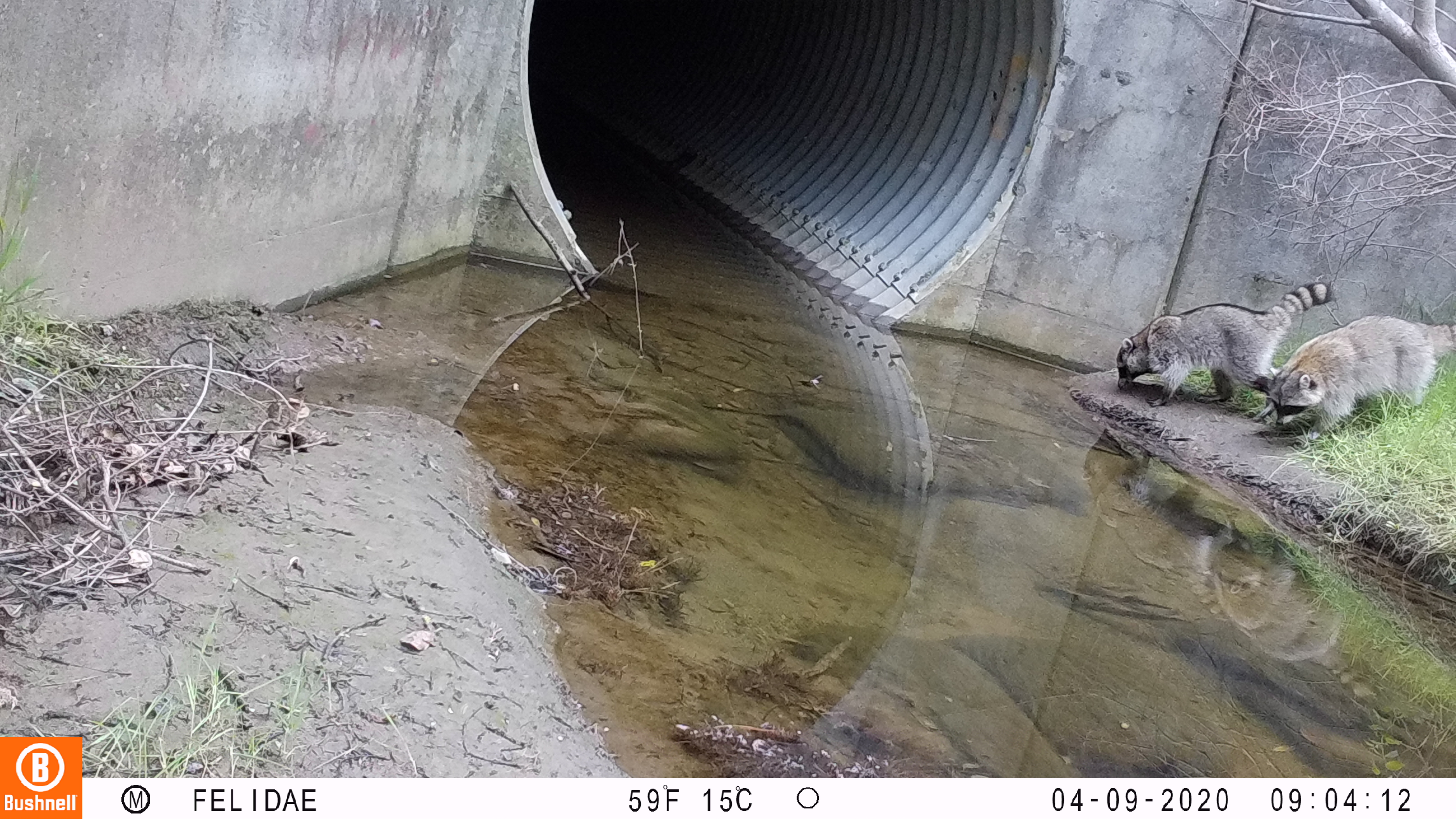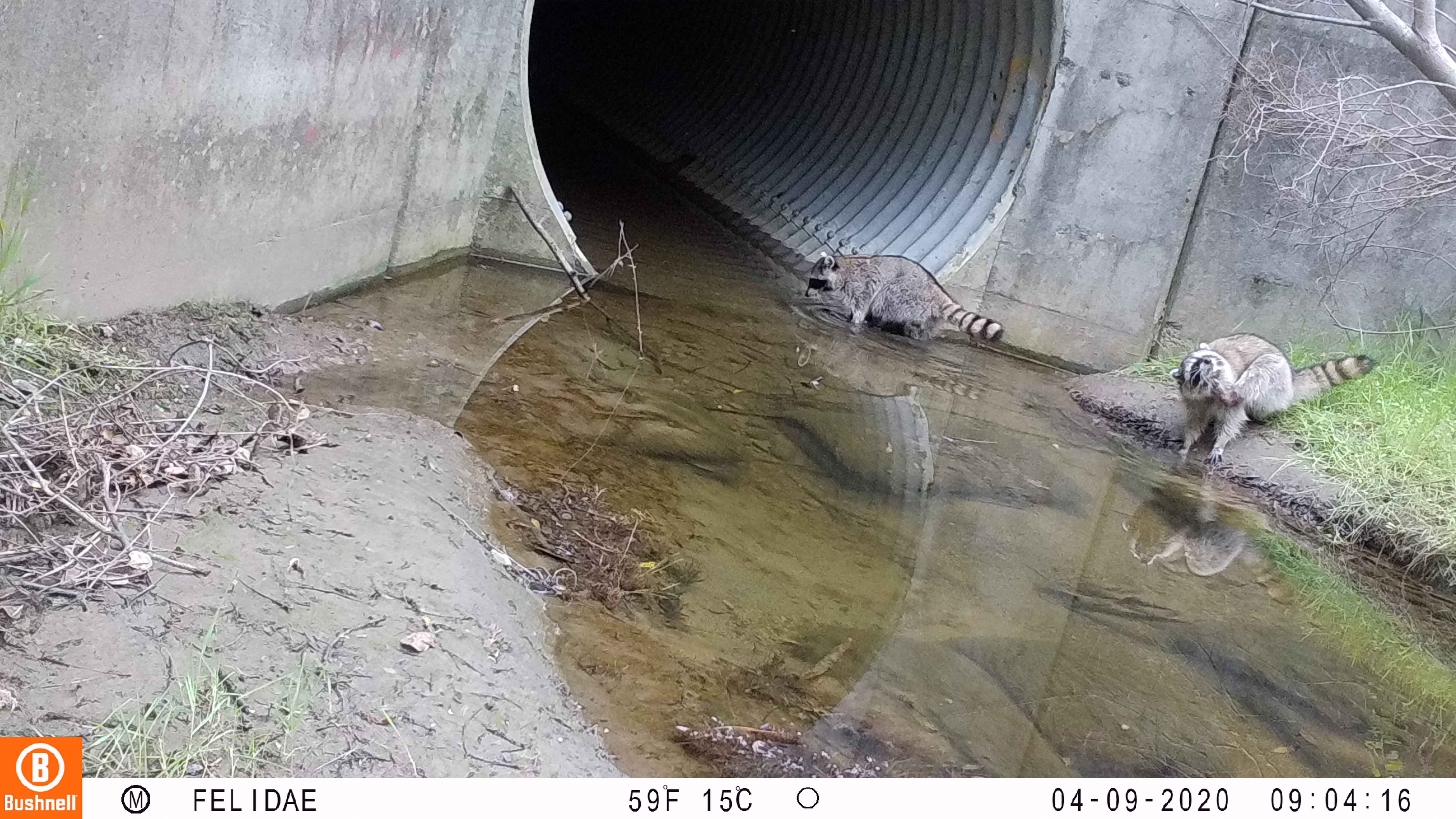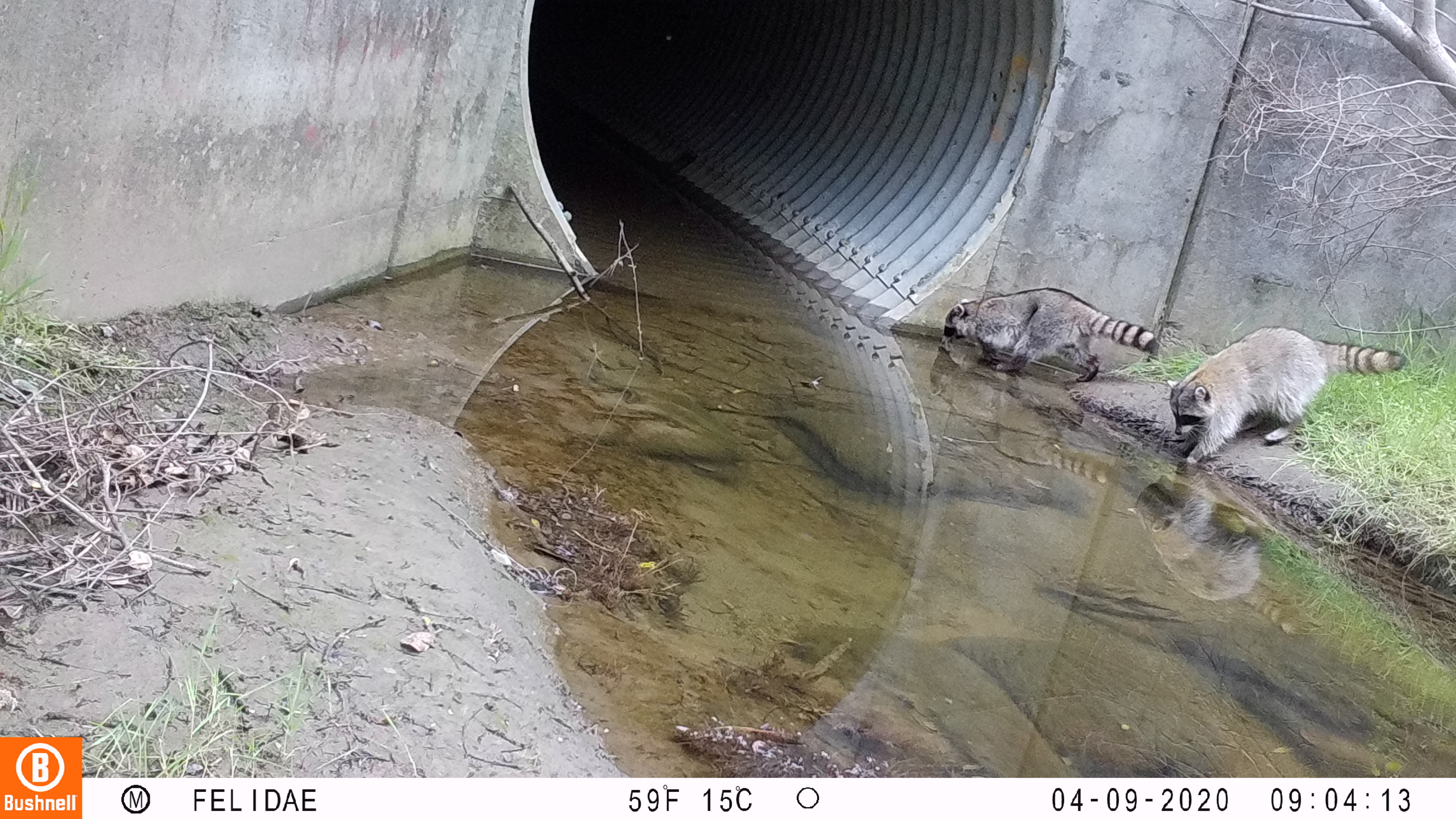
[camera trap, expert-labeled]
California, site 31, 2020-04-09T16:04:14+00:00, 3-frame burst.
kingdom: Animalia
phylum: Chordata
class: Mammalia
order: Carnivora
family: Procyonidae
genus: Procyon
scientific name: Procyon lotor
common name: raccoon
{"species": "raccoon (Procyon lotor)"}